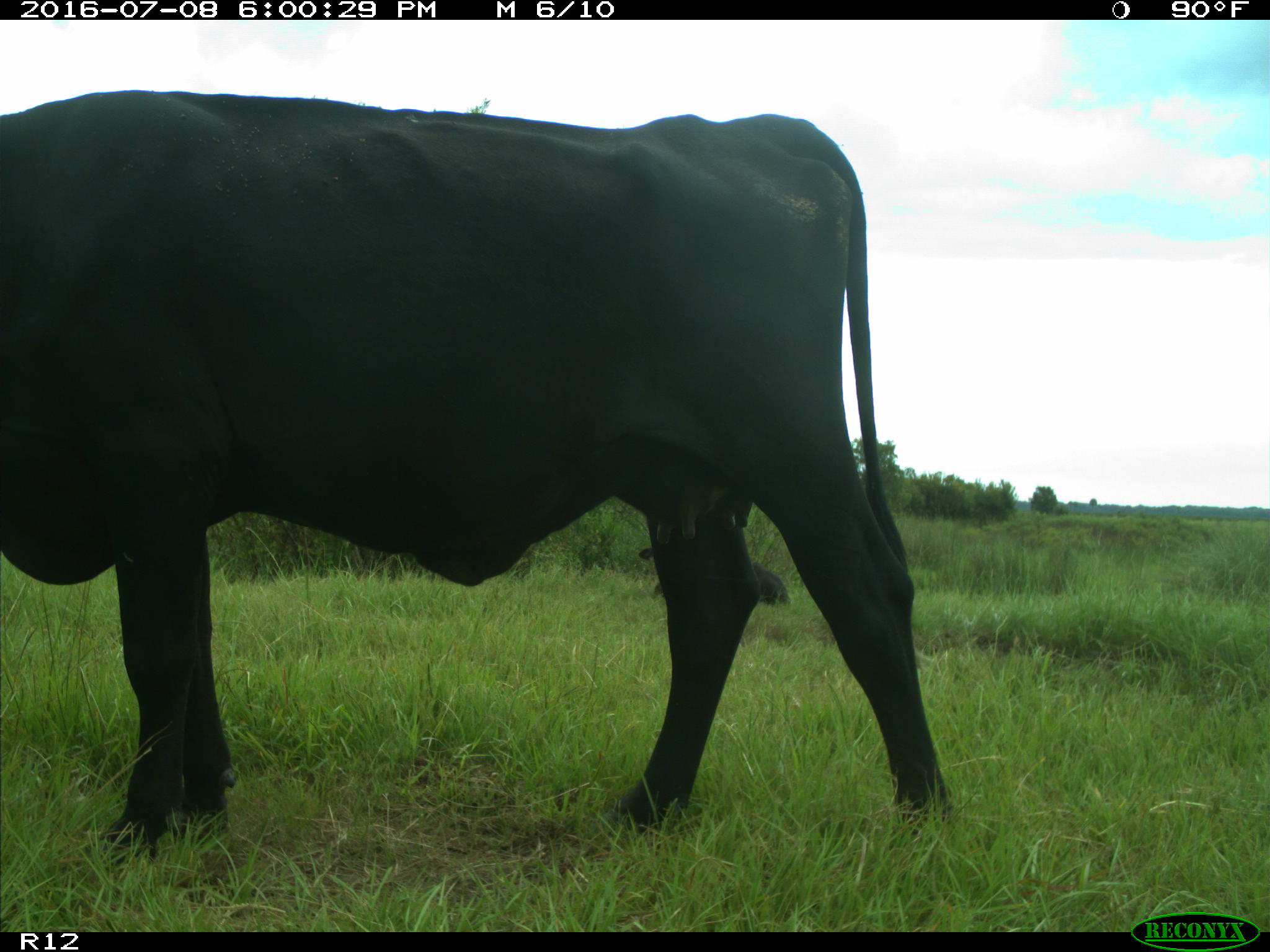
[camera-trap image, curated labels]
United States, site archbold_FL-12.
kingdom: Animalia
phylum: Chordata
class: Mammalia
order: Artiodactyla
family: Bovidae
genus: Bos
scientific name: Bos taurus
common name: domestic cow